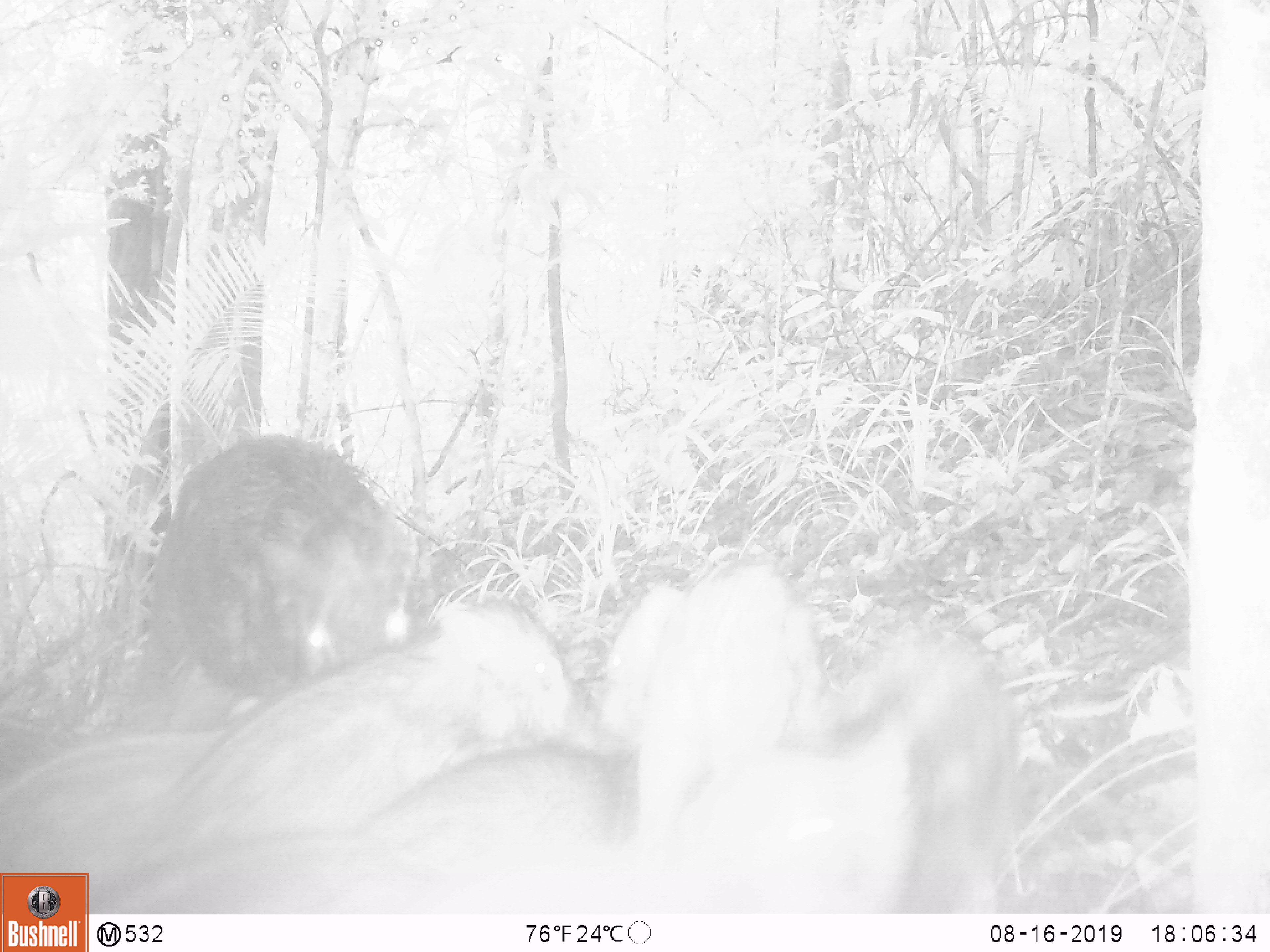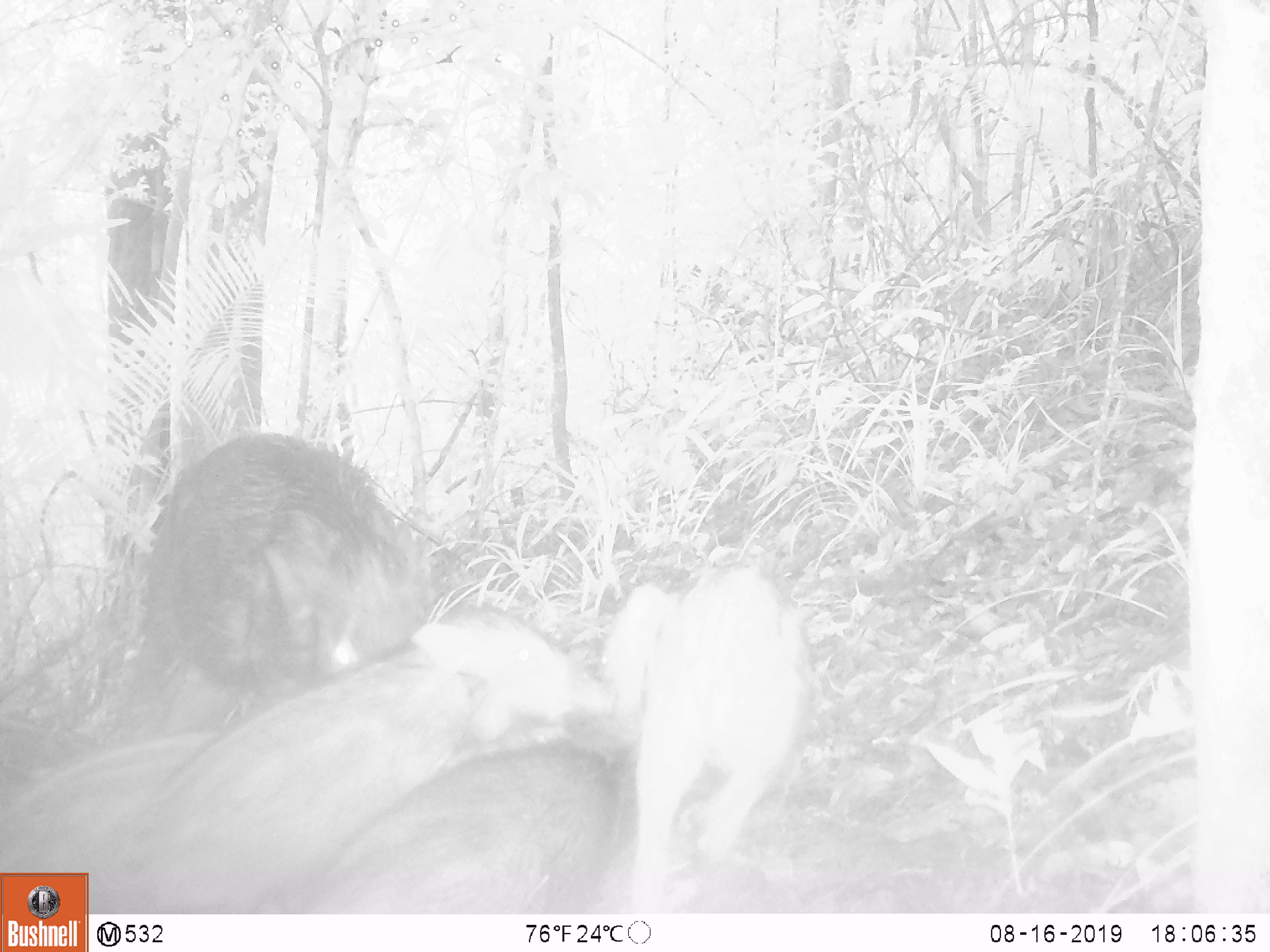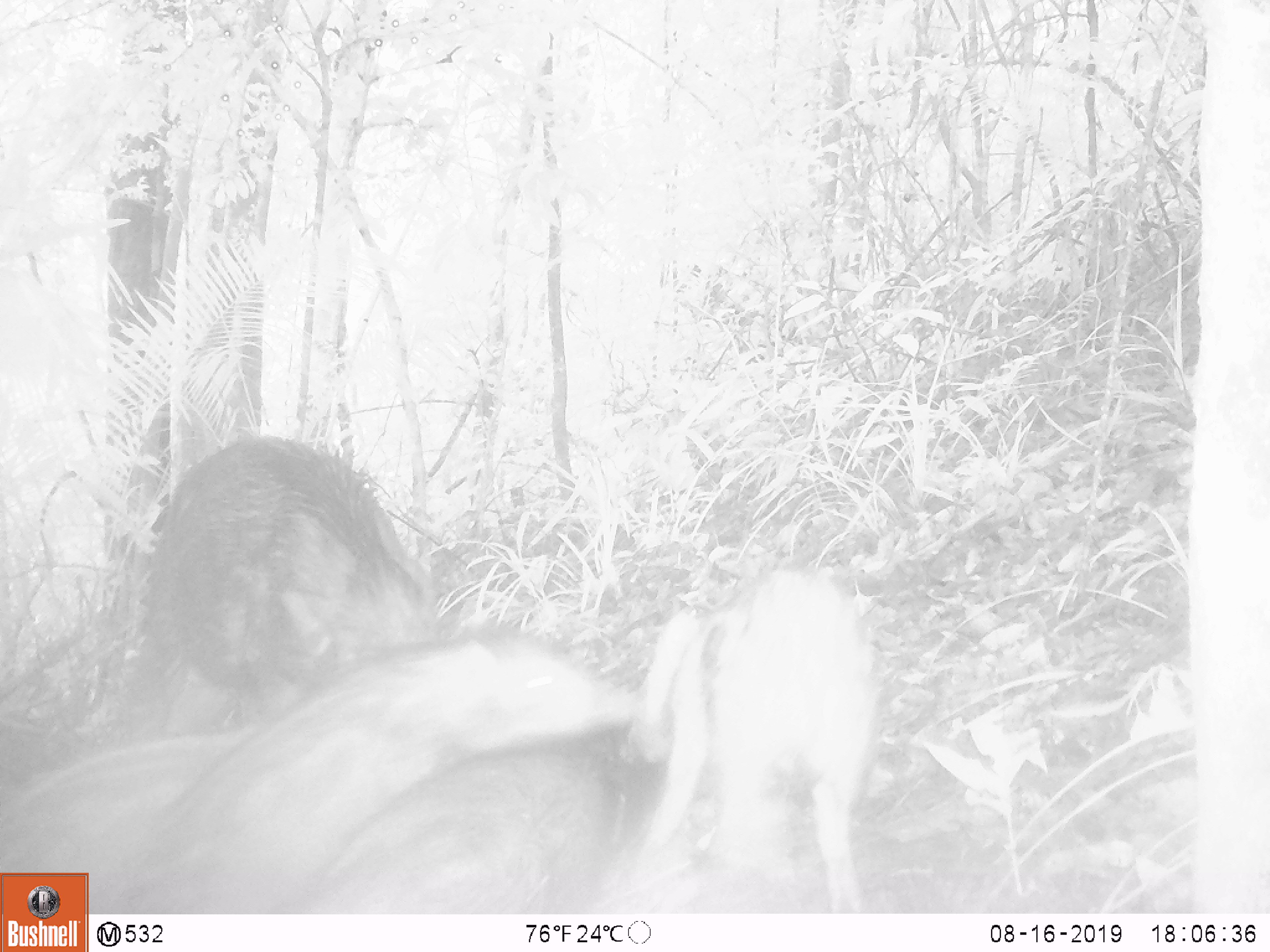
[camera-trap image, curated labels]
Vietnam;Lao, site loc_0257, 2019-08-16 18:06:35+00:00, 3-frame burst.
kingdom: Animalia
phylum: Chordata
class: Mammalia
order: Artiodactyla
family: Suidae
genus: Sus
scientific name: Sus scrofa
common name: eurasian wild pig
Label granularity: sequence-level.